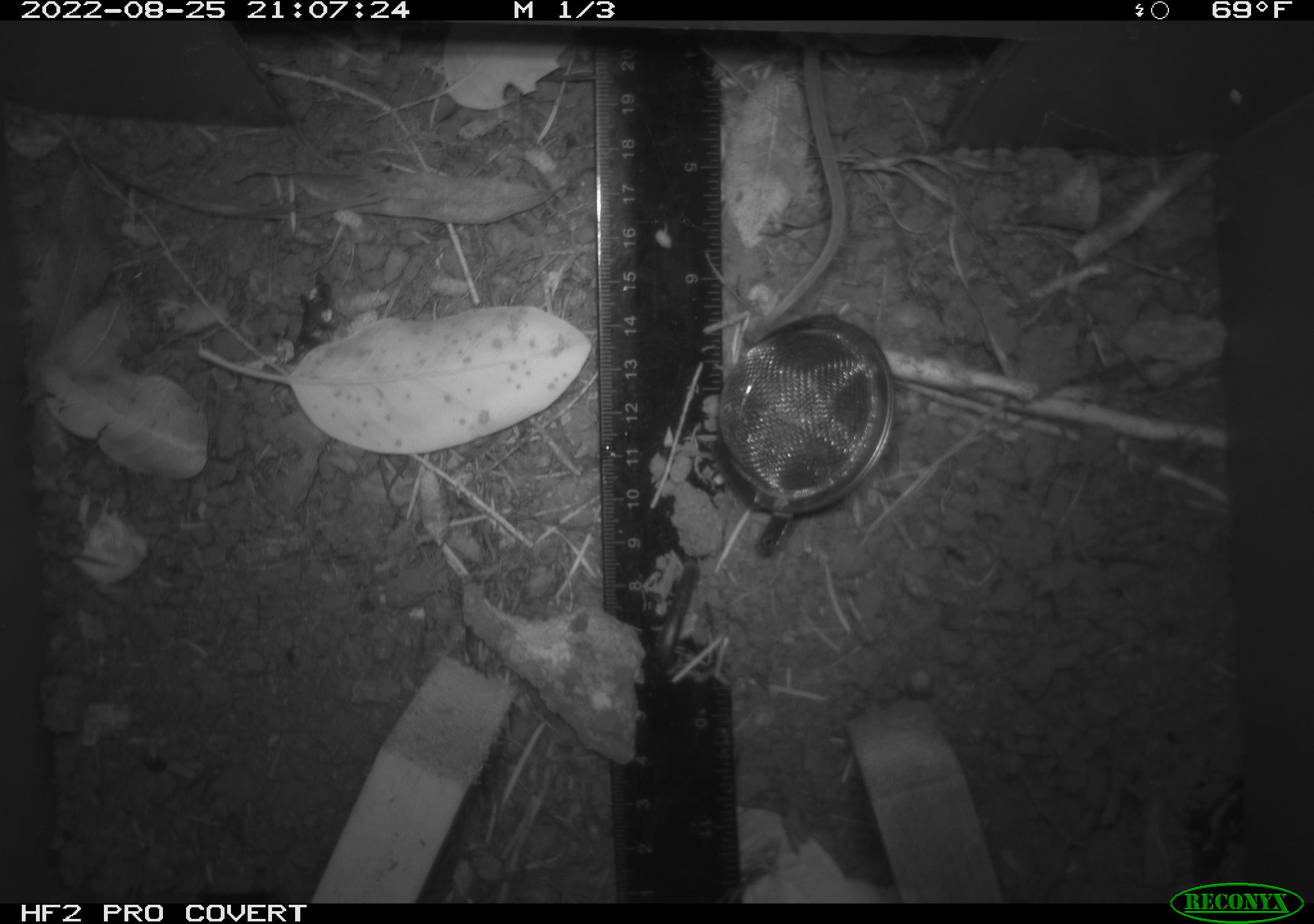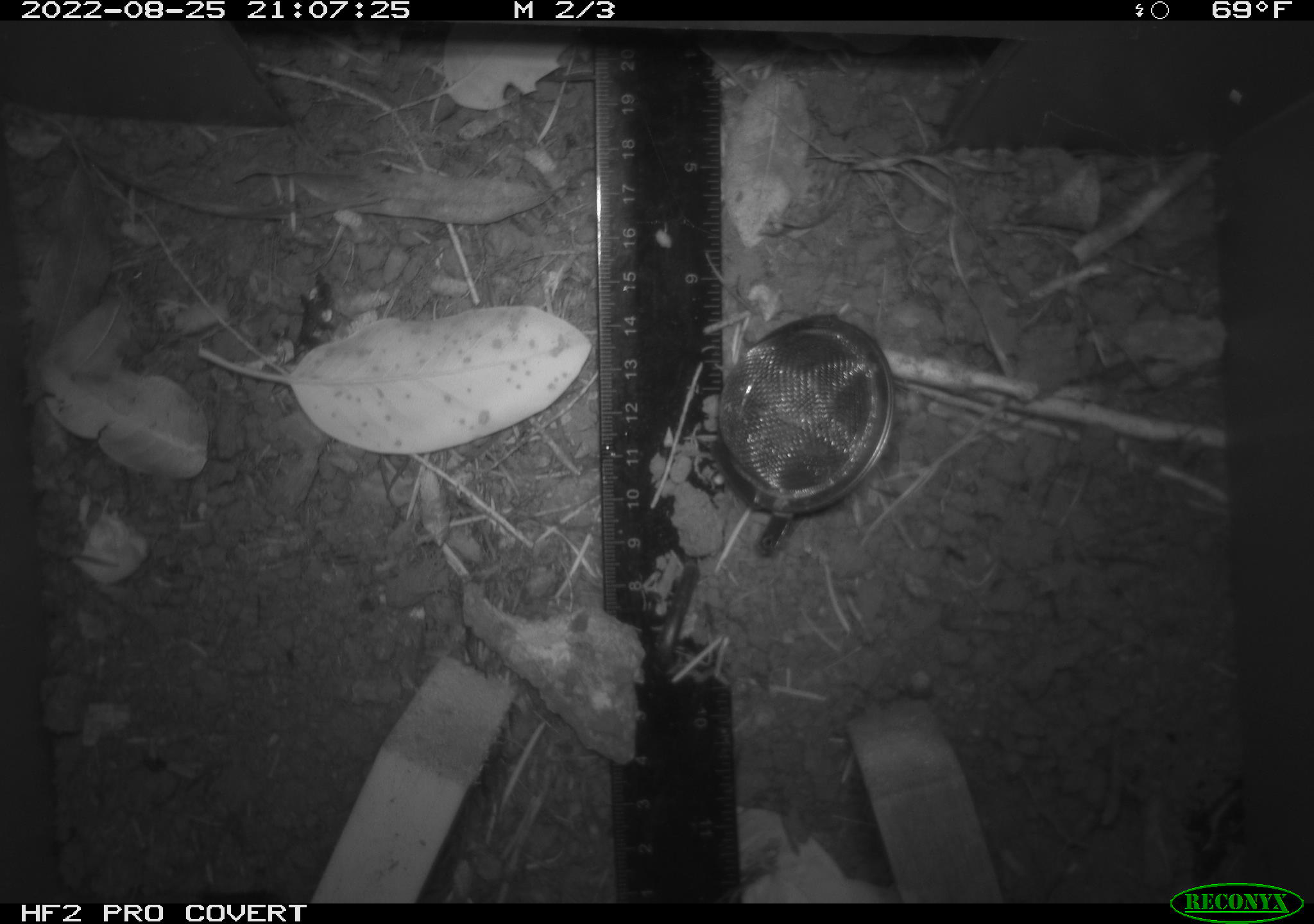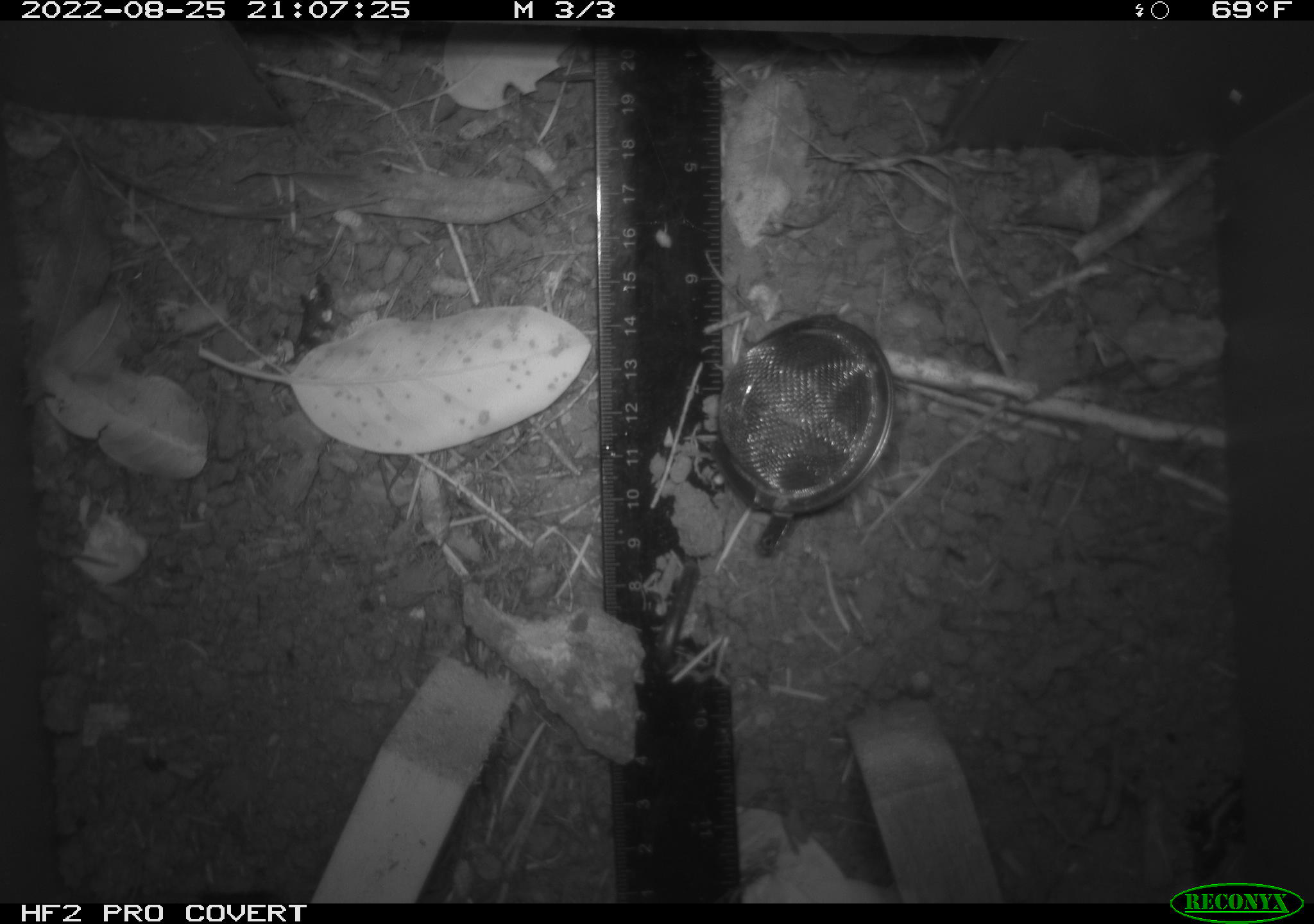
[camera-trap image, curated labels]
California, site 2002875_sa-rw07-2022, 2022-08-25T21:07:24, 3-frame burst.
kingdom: Animalia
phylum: Chordata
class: Mammalia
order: Rodentia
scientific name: Rodentia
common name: mouse species